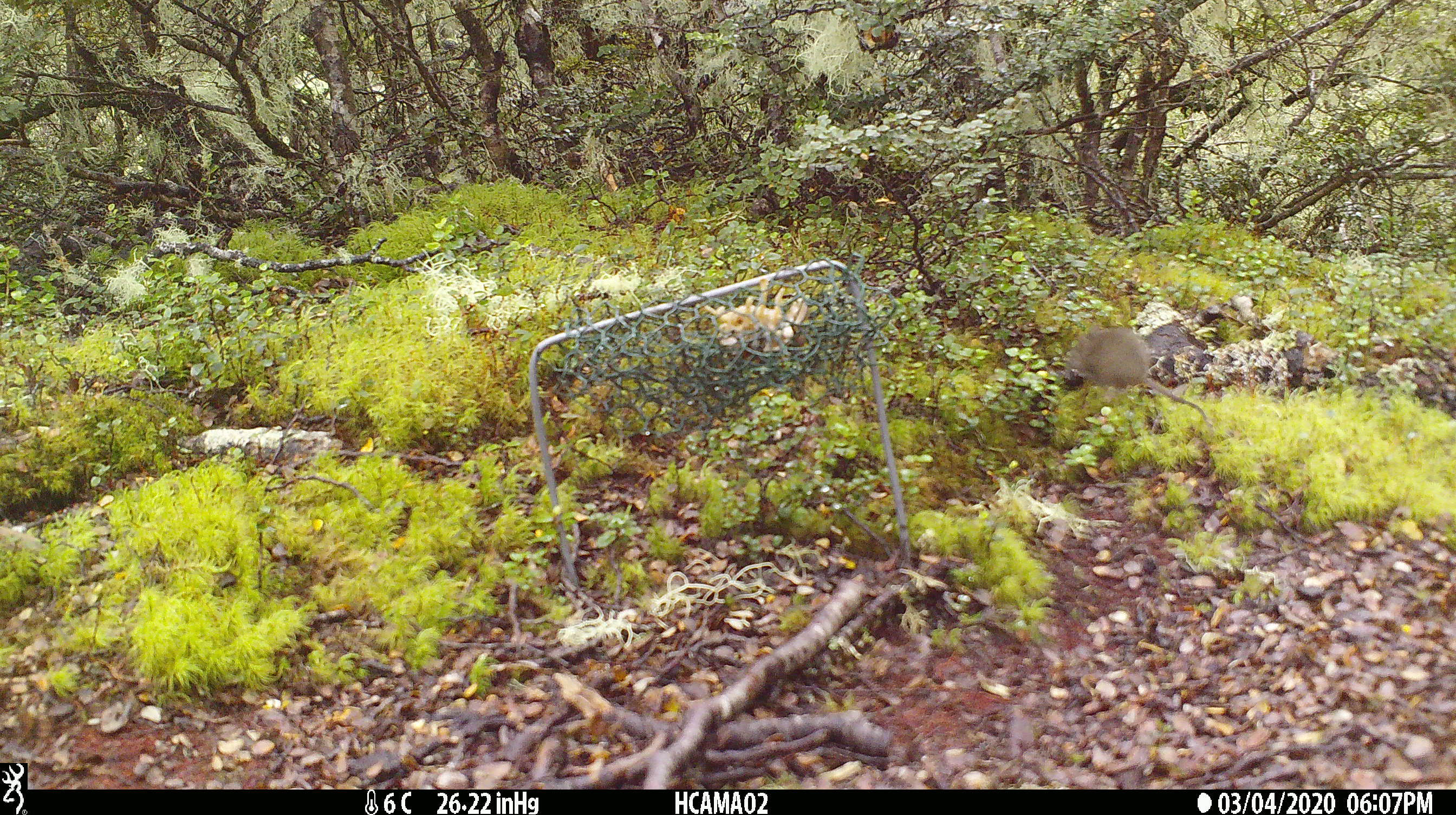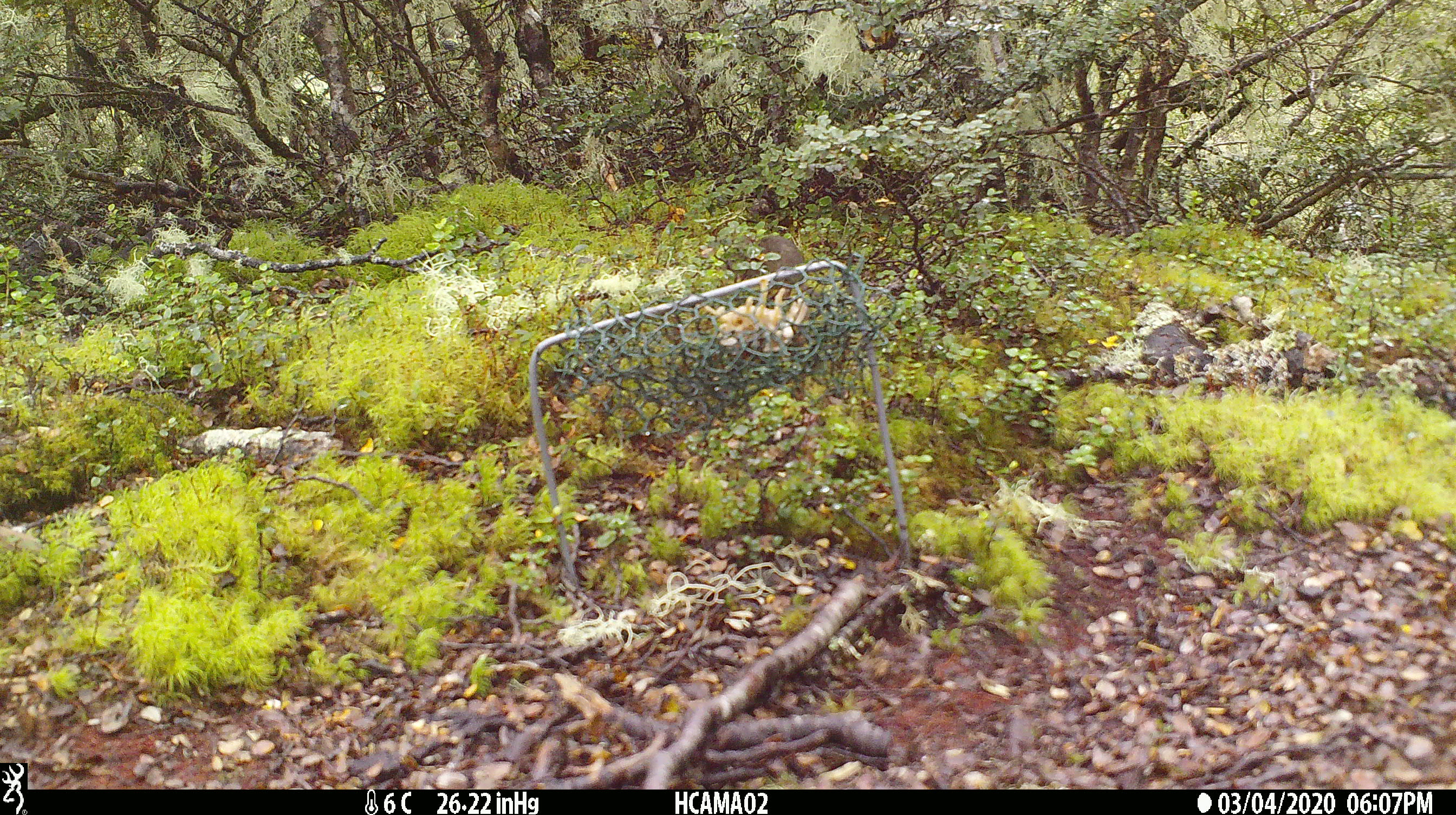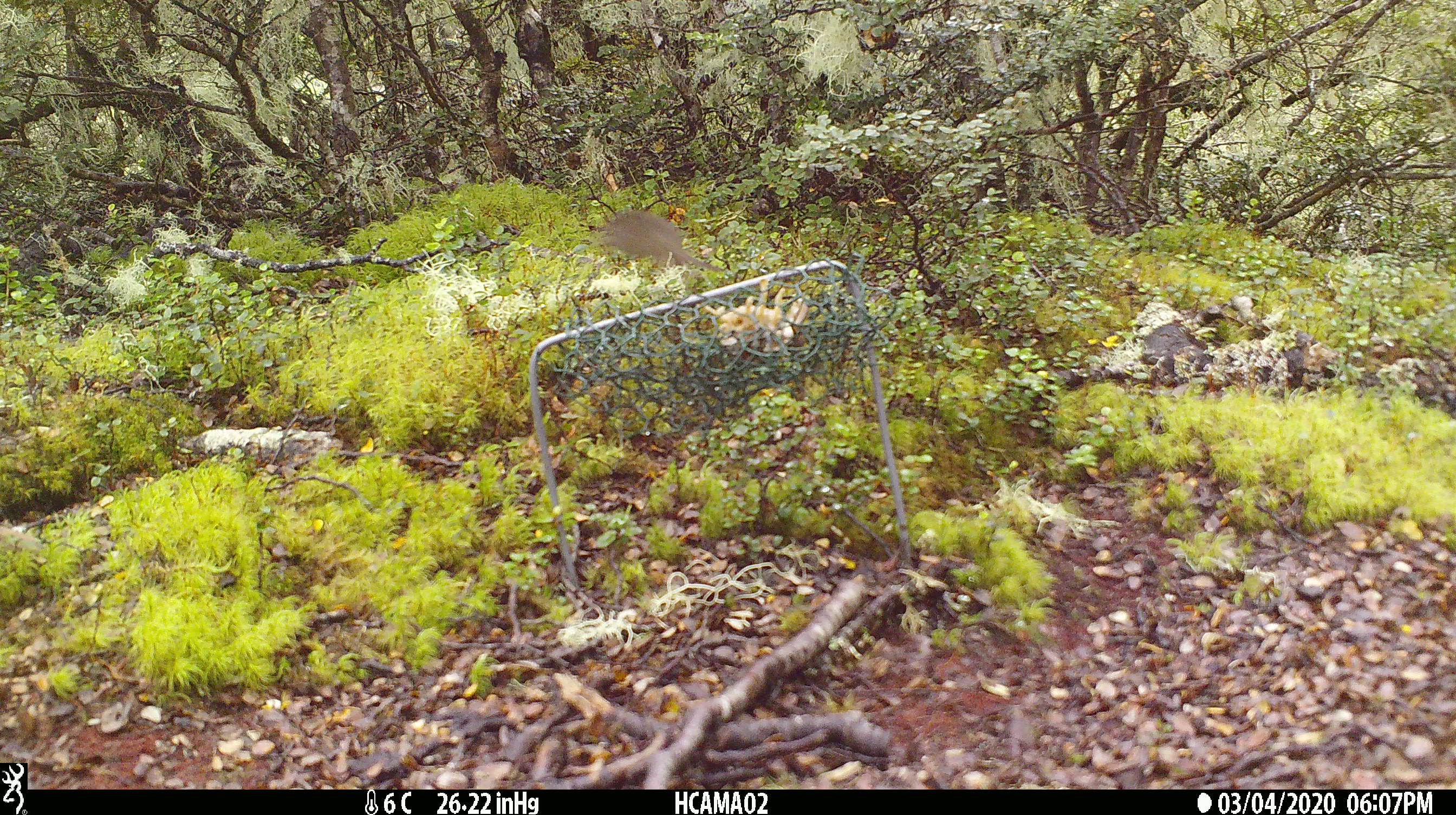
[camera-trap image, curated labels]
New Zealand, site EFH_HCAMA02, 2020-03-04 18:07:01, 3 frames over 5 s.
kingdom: Animalia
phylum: Chordata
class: Mammalia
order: Rodentia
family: Muridae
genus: Mus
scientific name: Mus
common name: mouse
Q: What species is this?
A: Mouse (Mus).